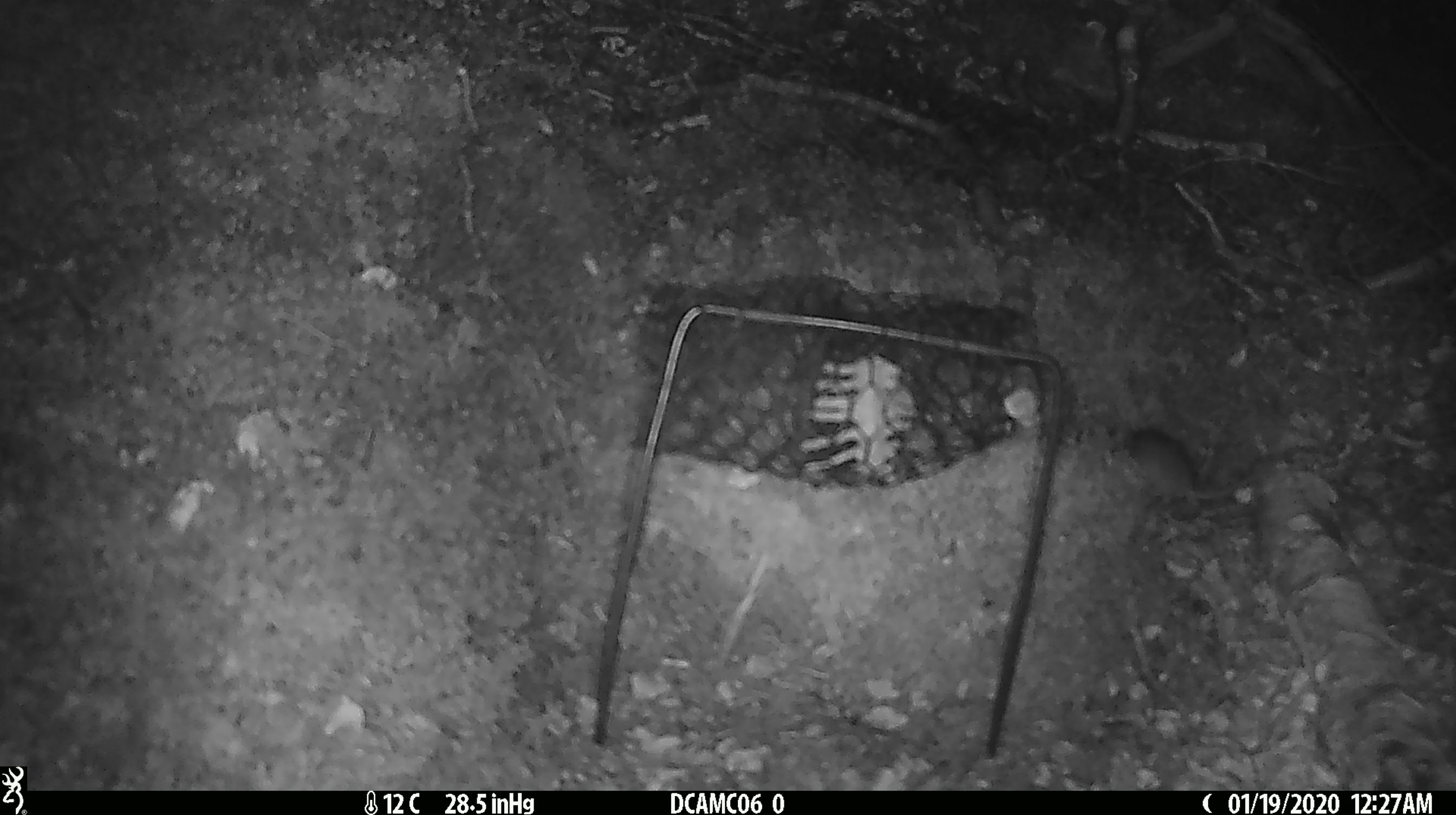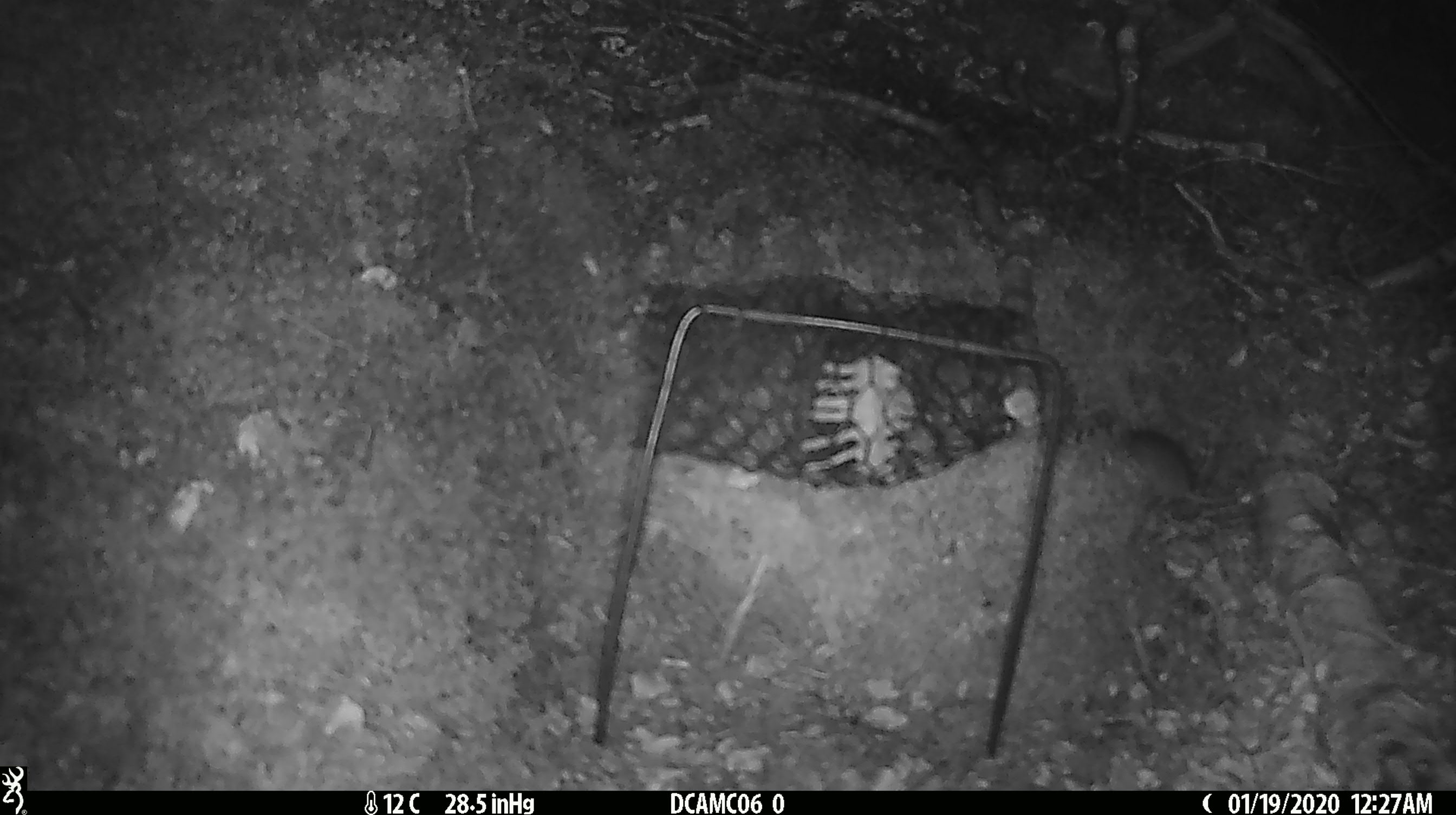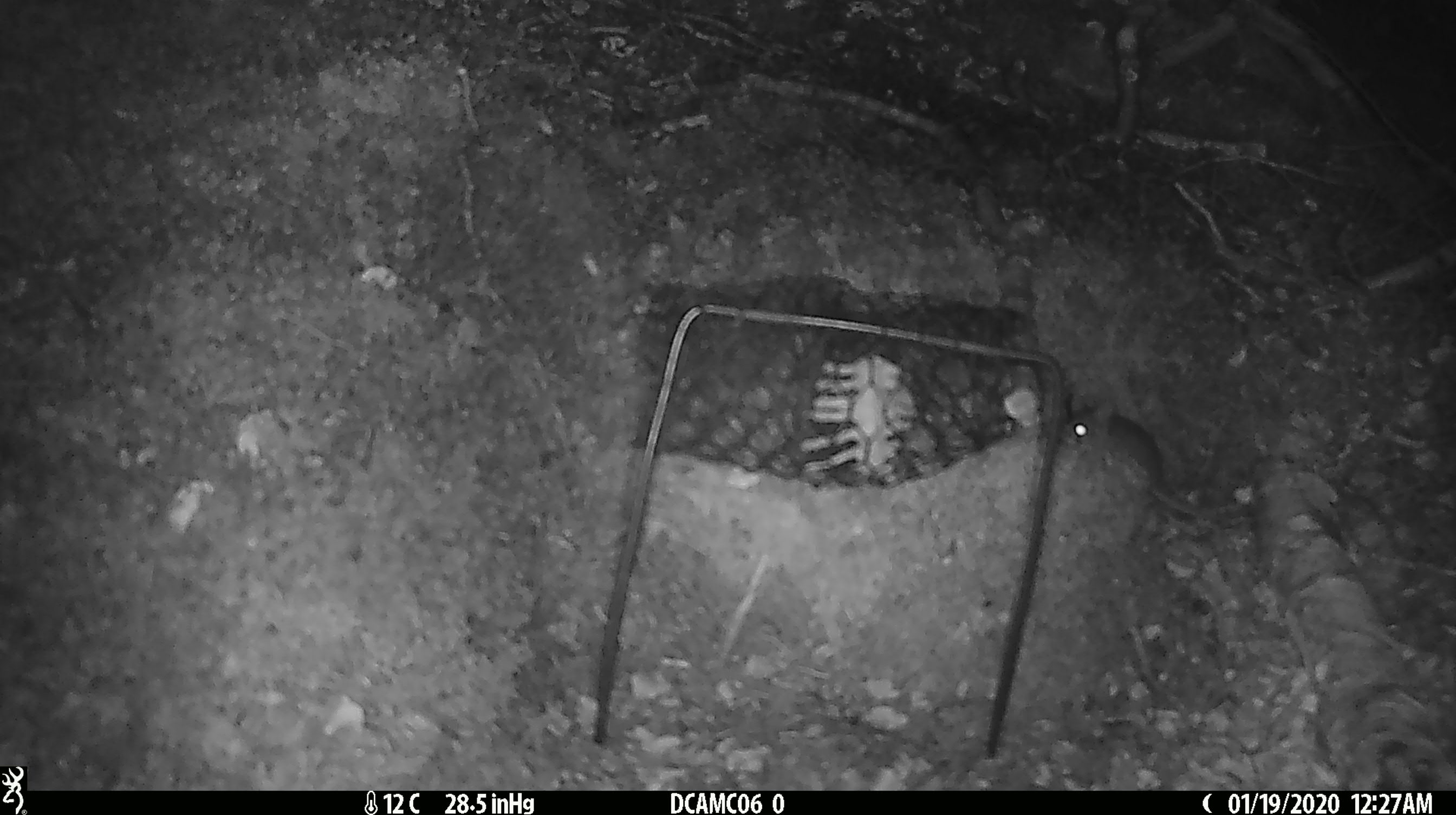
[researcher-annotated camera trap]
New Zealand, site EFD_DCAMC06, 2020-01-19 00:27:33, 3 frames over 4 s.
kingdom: Animalia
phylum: Chordata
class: Mammalia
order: Rodentia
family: Muridae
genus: Mus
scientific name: Mus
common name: mouse